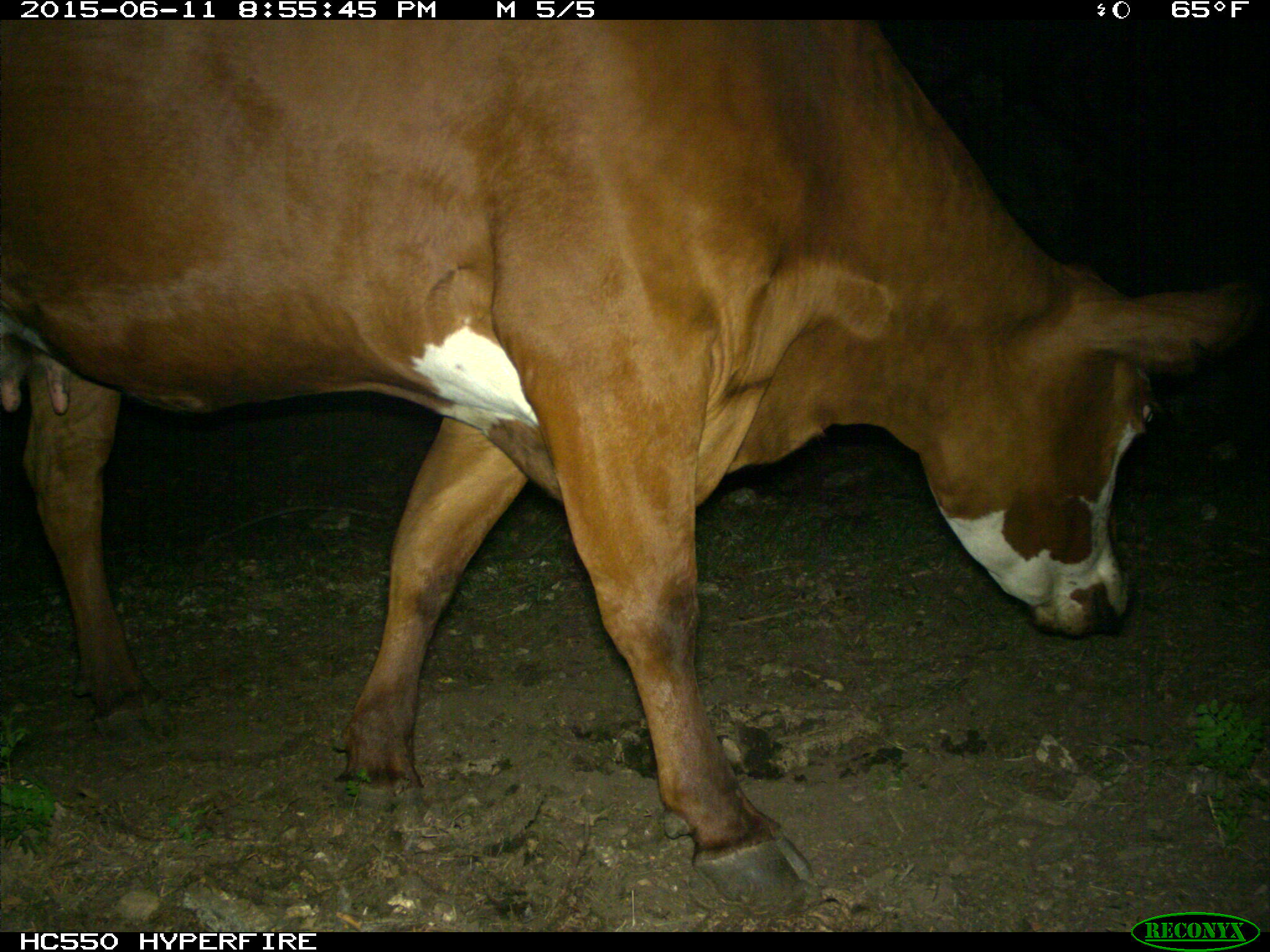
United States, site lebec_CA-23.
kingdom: Animalia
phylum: Chordata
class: Mammalia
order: Artiodactyla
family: Bovidae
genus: Bos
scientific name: Bos taurus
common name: domestic cow